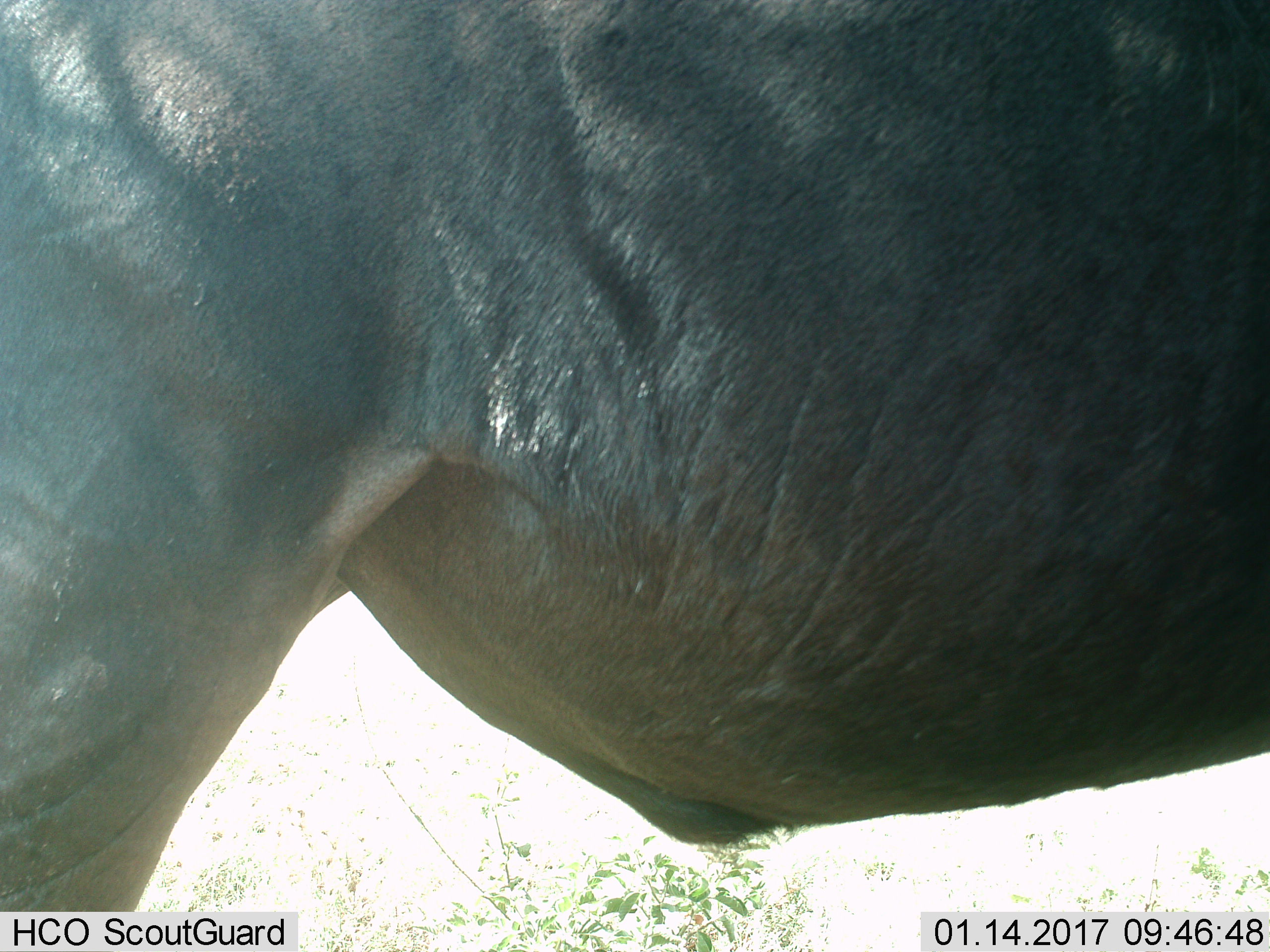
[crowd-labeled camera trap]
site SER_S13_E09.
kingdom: Animalia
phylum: Chordata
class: Mammalia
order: Artiodactyla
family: Bovidae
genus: Connochaetes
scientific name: Connochaetes taurinus taurinus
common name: blue wildebeest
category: wildebeestblue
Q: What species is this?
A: Wildebeestblue (blue wildebeest) (Connochaetes taurinus taurinus).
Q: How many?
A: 1.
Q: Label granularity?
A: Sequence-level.